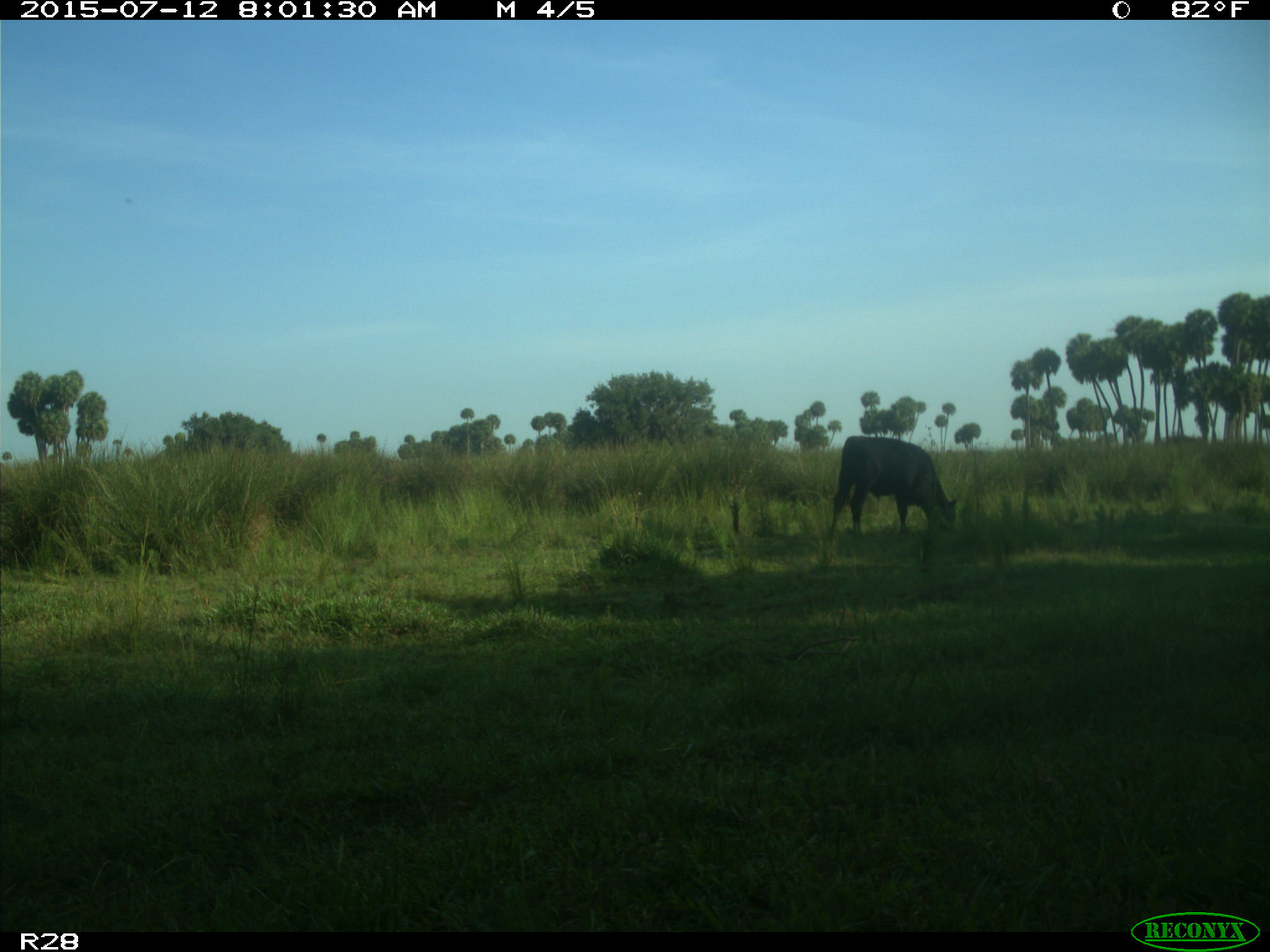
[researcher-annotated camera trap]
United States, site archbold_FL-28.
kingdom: Animalia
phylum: Chordata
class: Mammalia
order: Artiodactyla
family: Bovidae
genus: Bos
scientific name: Bos taurus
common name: domestic cow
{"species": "Bos taurus (domestic cow)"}